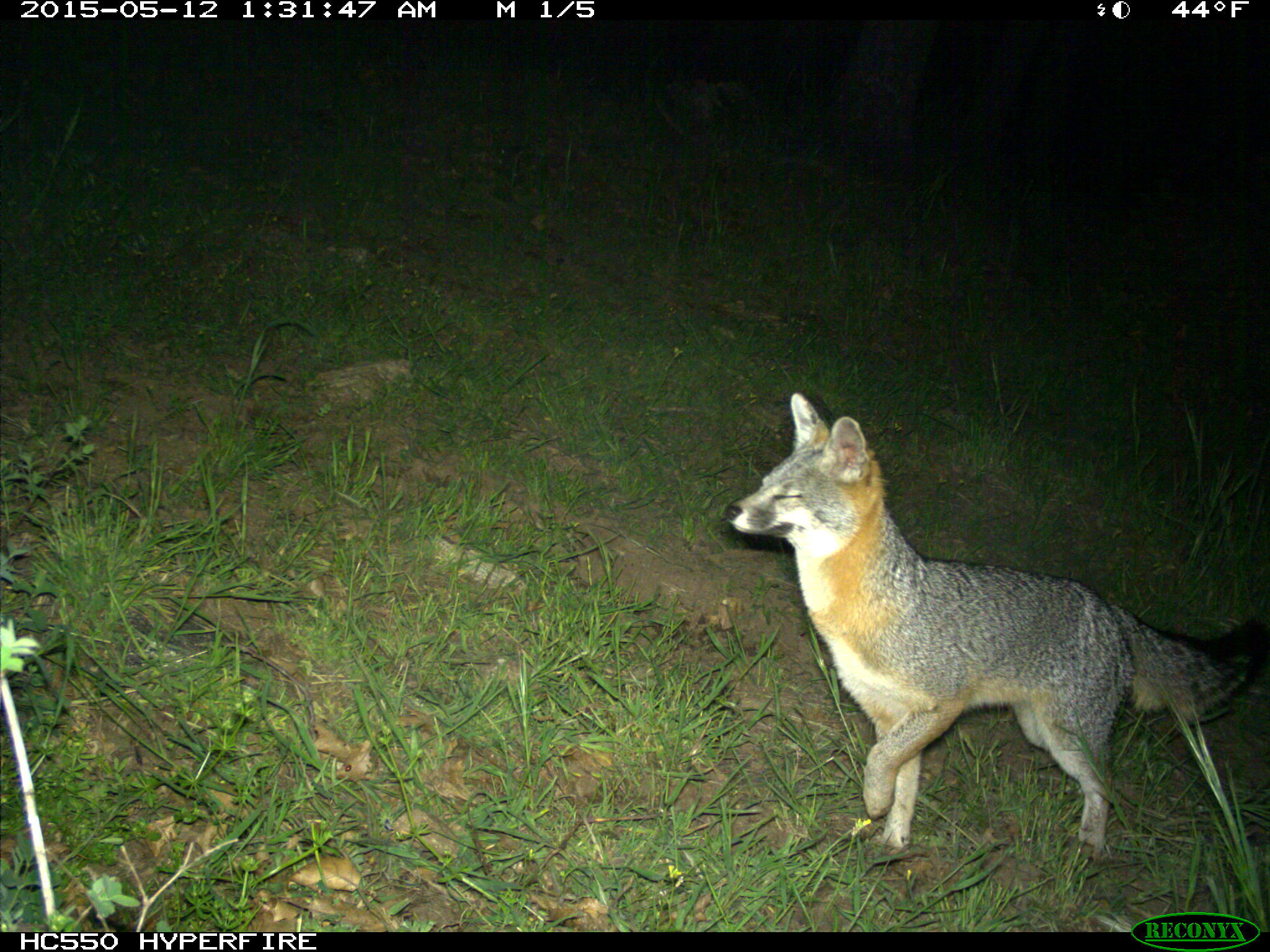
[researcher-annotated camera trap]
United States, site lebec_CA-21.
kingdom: Animalia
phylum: Chordata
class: Mammalia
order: Carnivora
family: Canidae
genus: Urocyon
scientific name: Urocyon cinereoargenteus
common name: gray fox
Urocyon cinereoargenteus (gray fox).